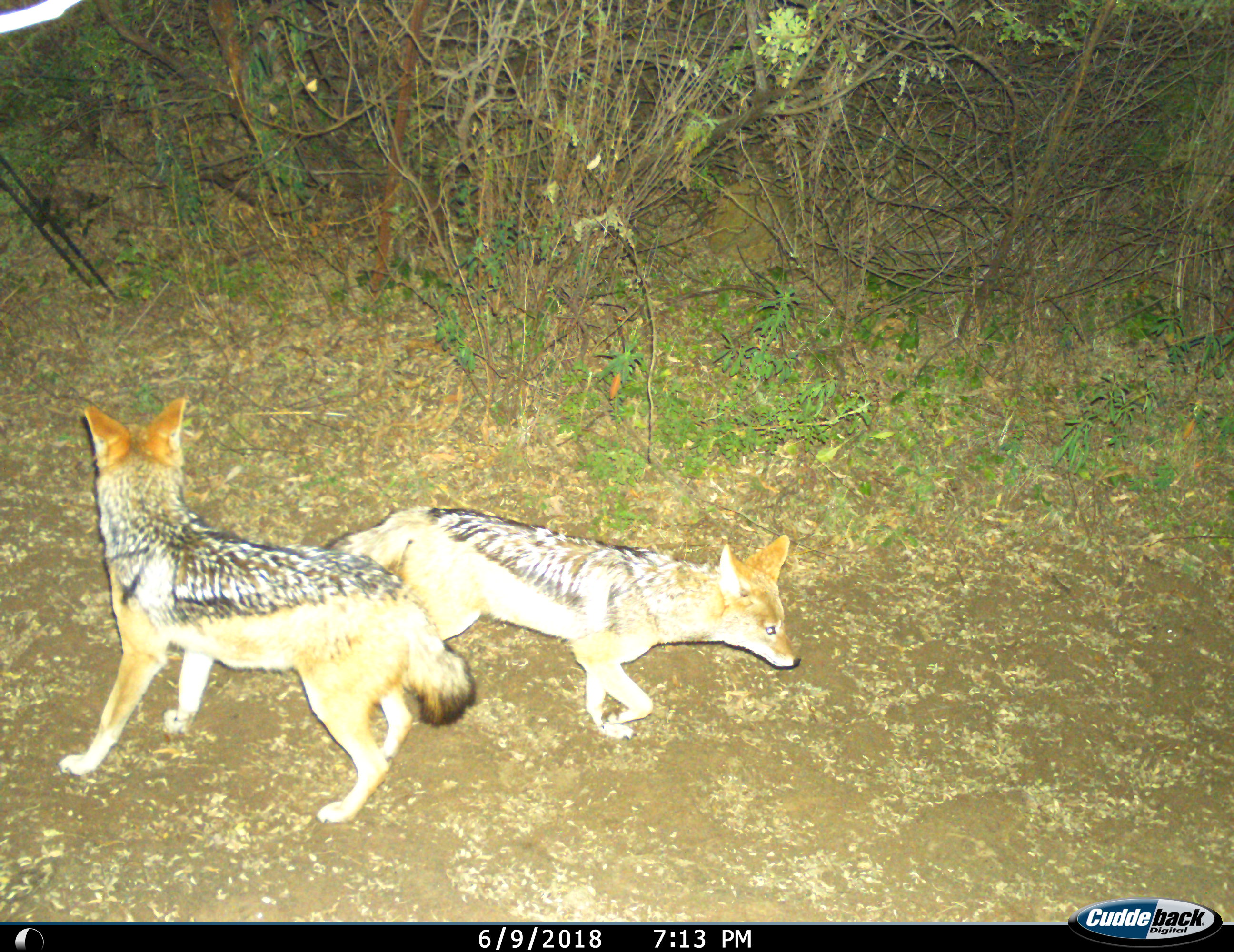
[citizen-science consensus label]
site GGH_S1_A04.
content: unidentified animal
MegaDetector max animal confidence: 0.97